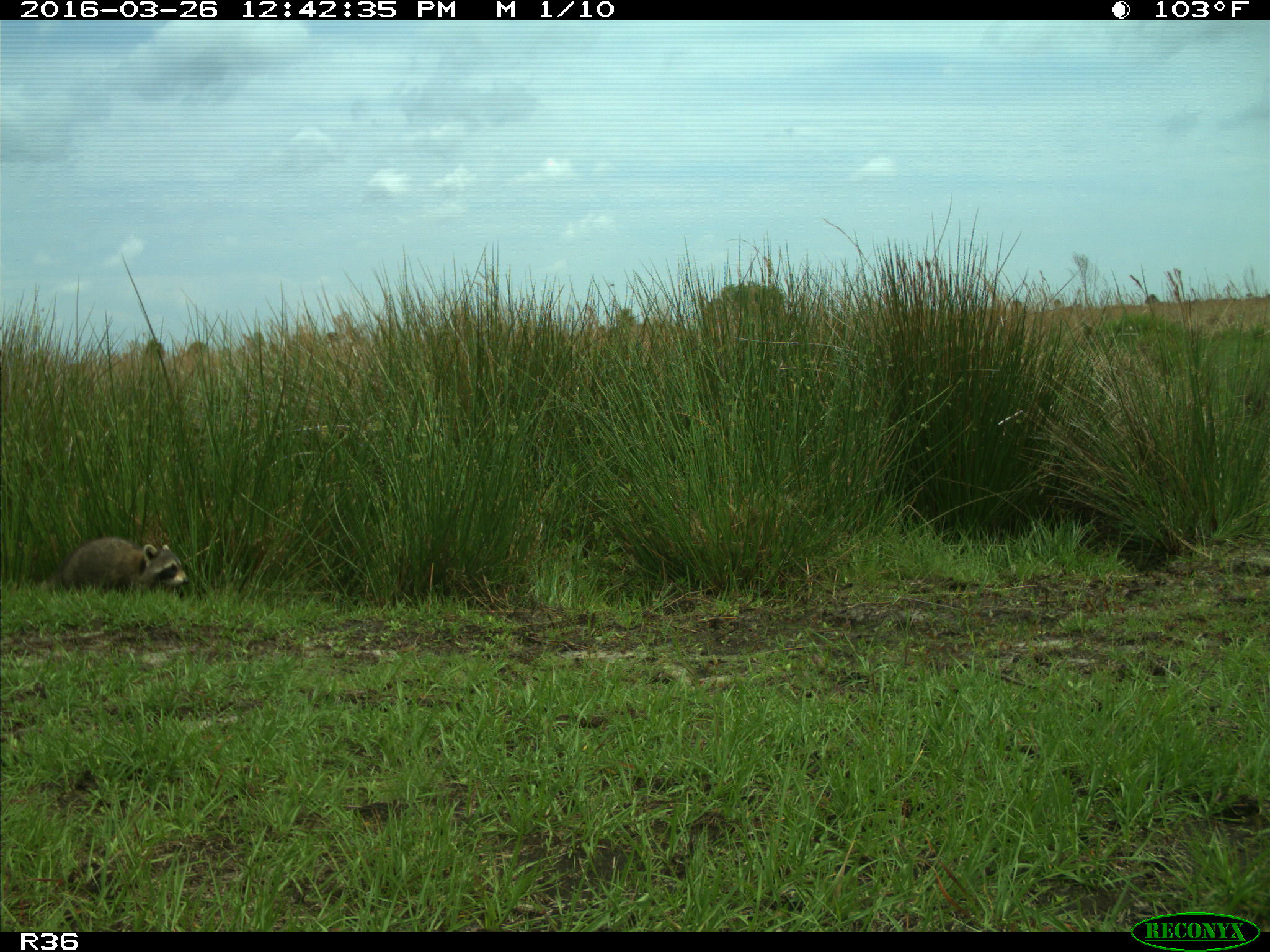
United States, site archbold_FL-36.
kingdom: Animalia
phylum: Chordata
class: Mammalia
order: Carnivora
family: Procyonidae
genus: Procyon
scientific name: Procyon lotor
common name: common raccoon